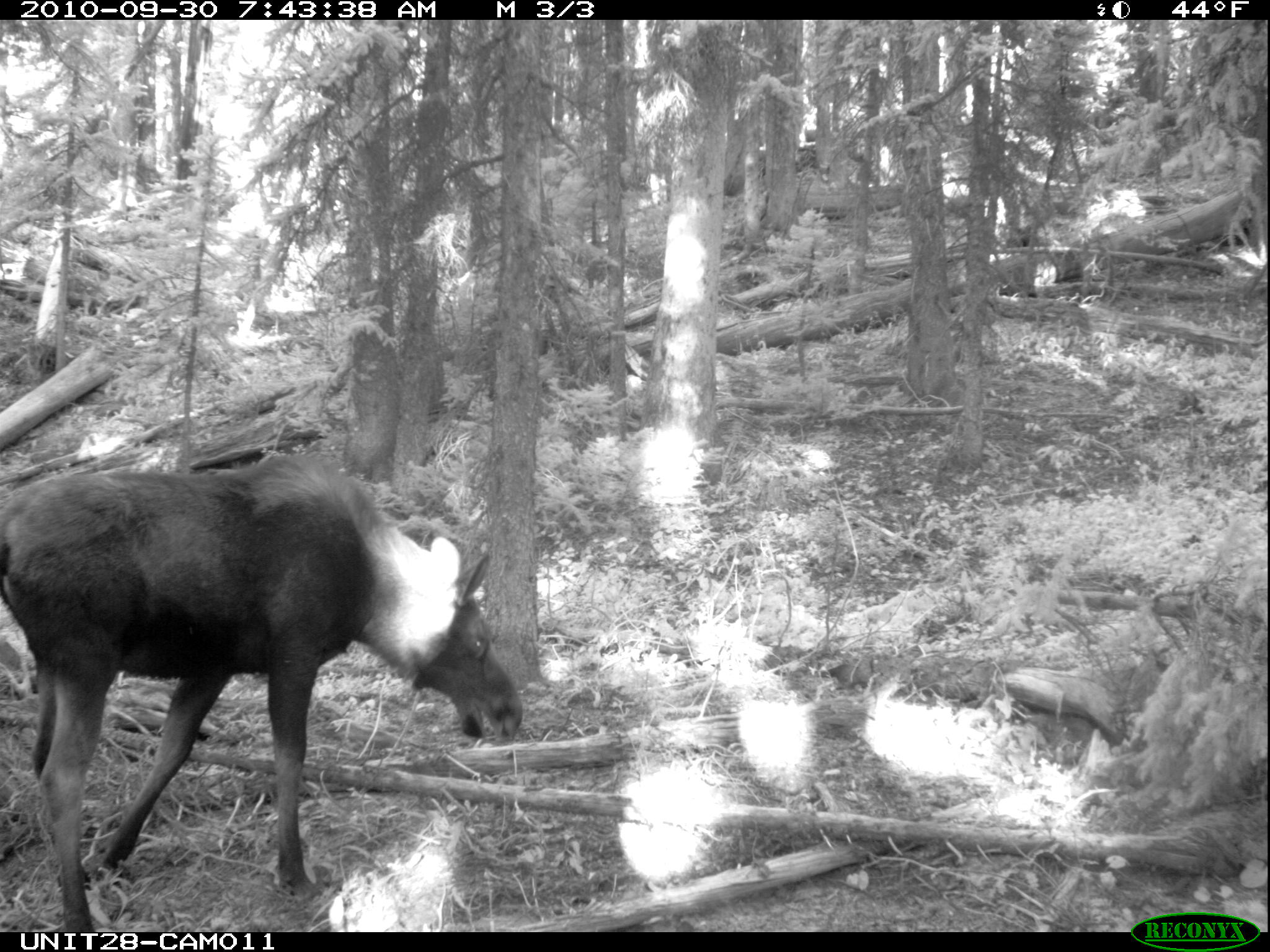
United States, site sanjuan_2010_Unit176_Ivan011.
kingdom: Animalia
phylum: Chordata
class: Mammalia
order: Artiodactyla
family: Cervidae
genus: Alces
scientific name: Alces alces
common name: moose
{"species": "Alces alces (moose)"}